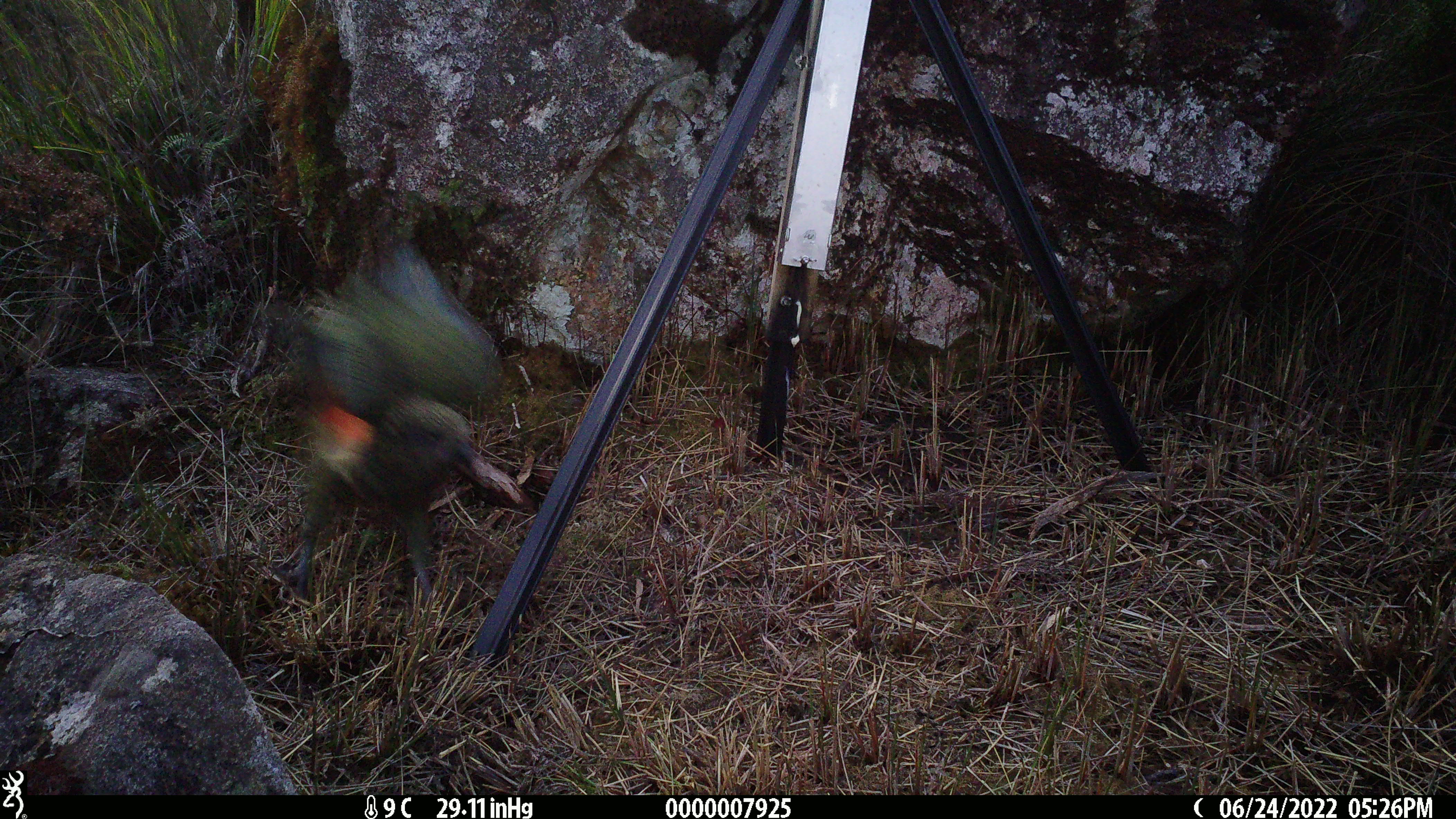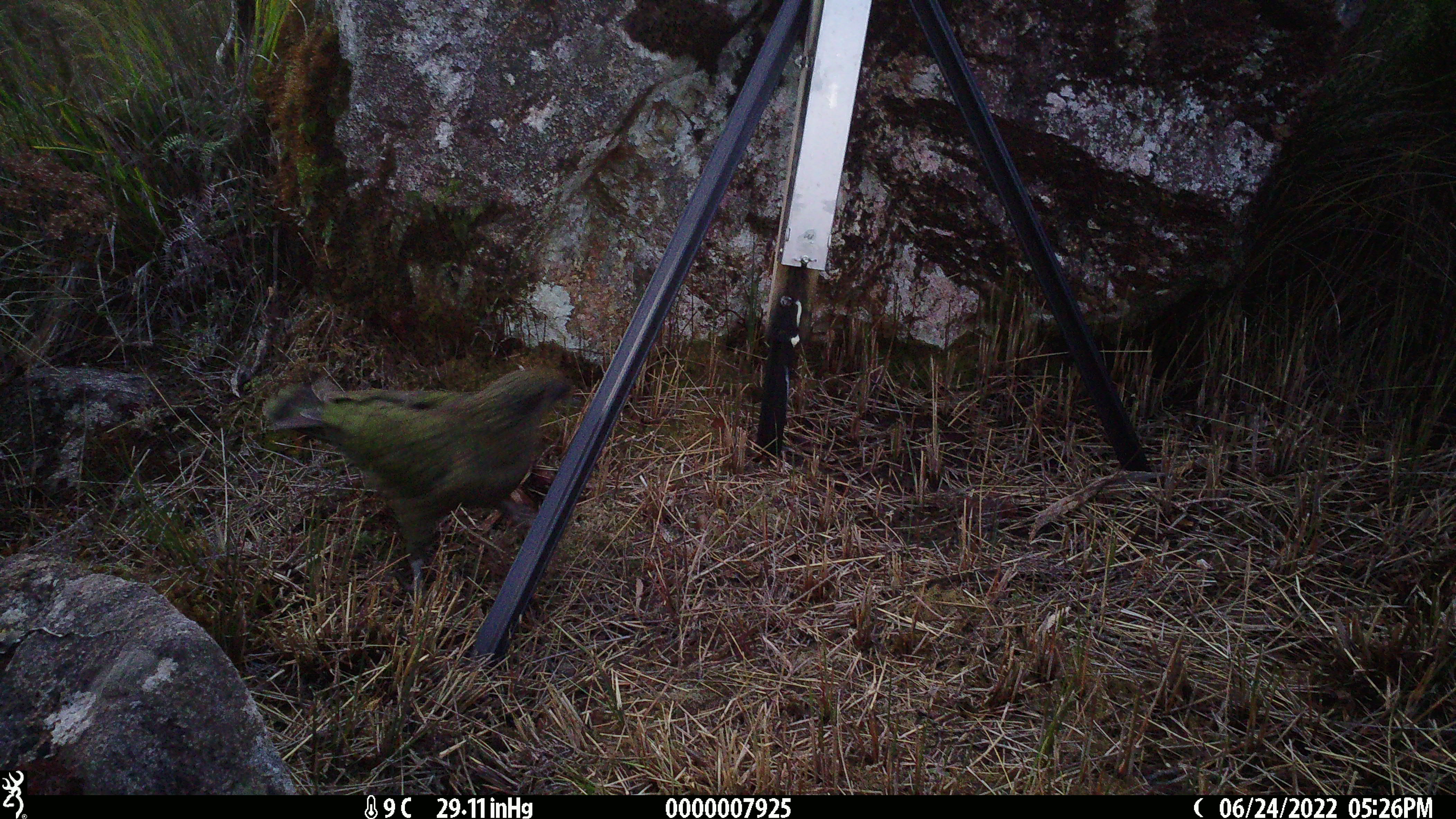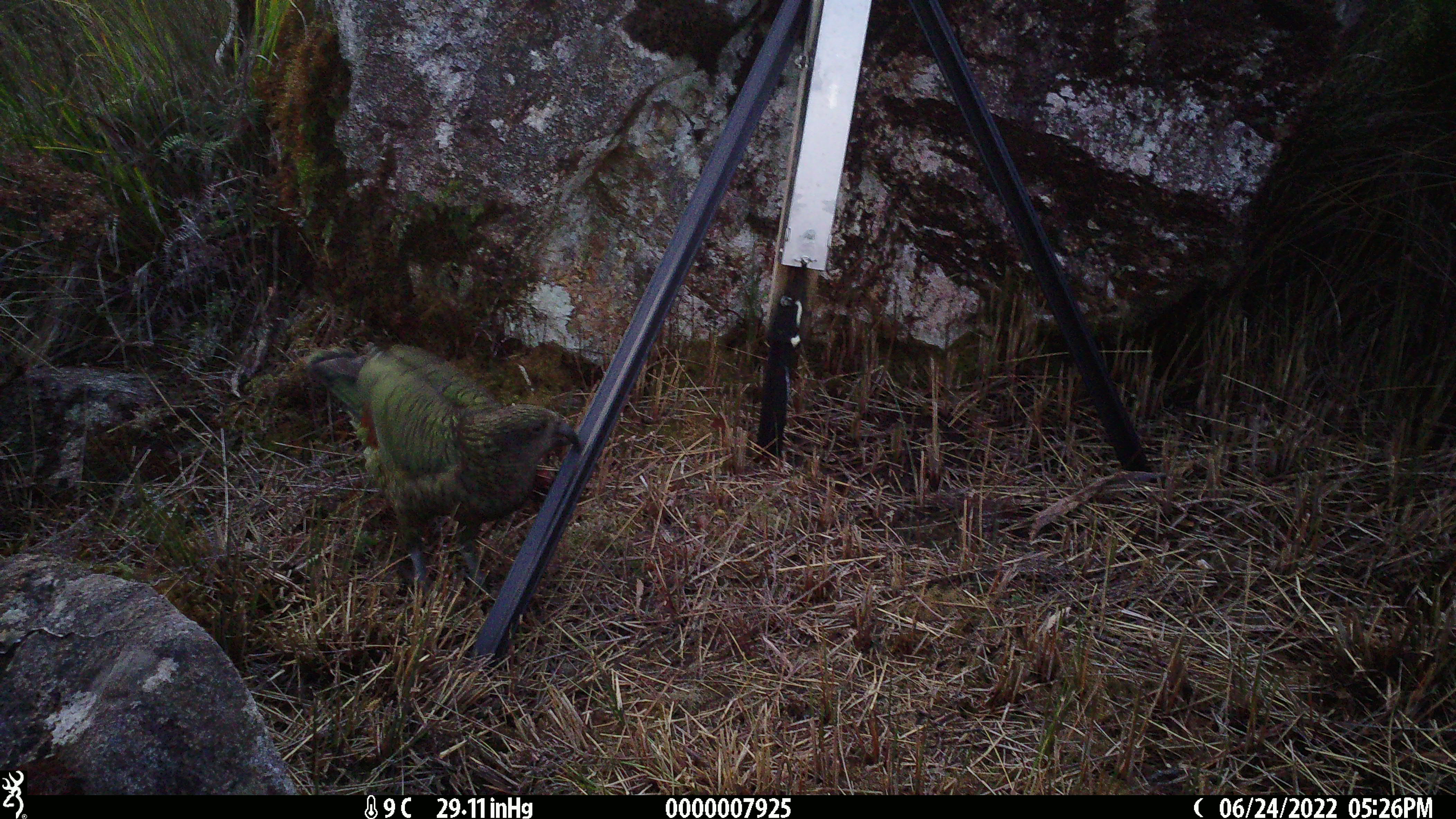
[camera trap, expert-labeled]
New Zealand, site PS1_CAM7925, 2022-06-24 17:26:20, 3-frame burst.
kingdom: Animalia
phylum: Chordata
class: Aves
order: Psittaciformes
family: Strigopidae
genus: Nestor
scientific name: Nestor notabilis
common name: kea